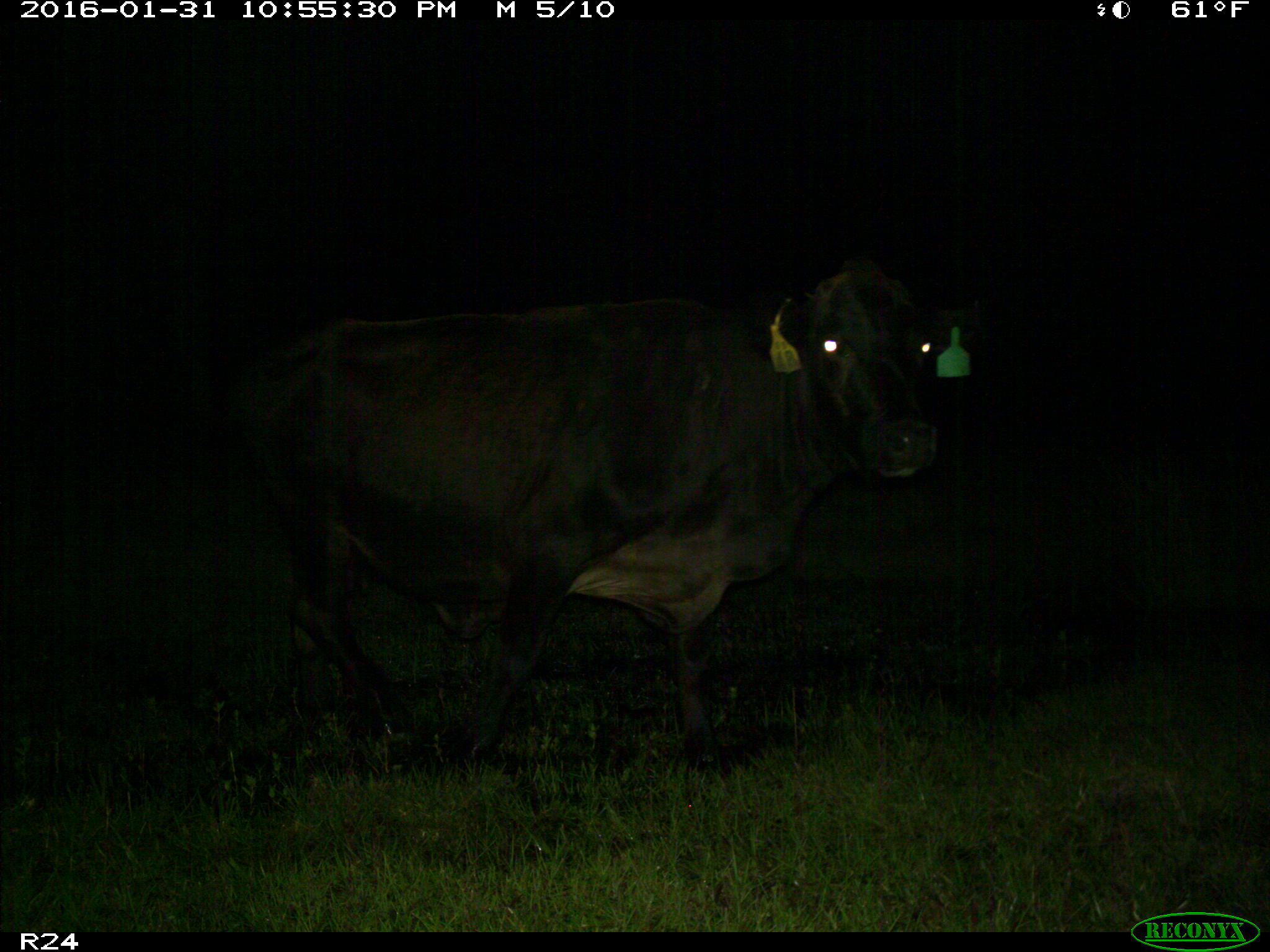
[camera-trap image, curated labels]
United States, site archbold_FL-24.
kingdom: Animalia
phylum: Chordata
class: Mammalia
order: Artiodactyla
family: Bovidae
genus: Bos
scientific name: Bos taurus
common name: domestic cow